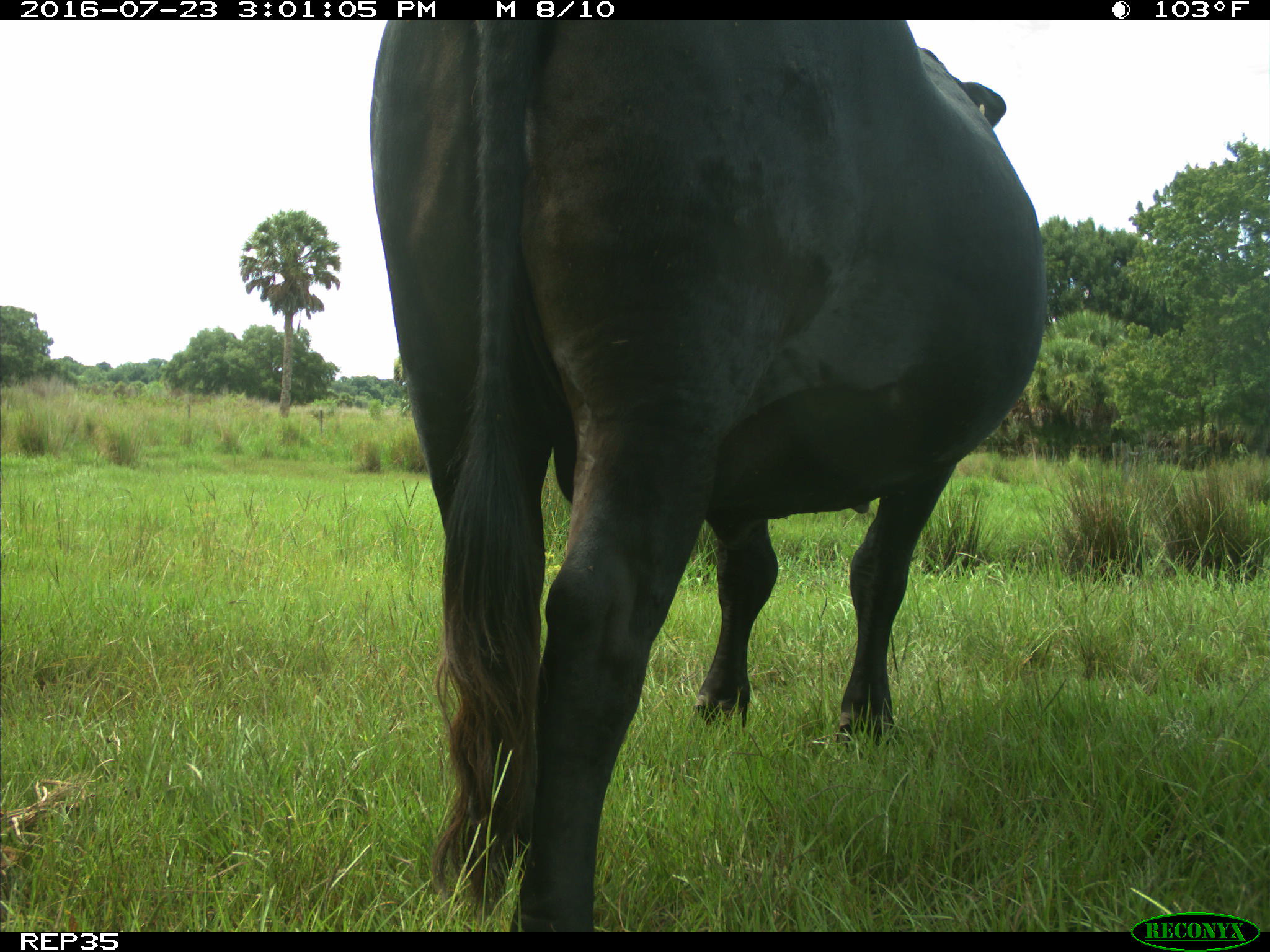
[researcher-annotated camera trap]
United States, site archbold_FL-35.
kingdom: Animalia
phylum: Chordata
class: Mammalia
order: Artiodactyla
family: Bovidae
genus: Bos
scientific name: Bos taurus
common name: domestic cow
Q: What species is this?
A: Bos taurus (domestic cow).